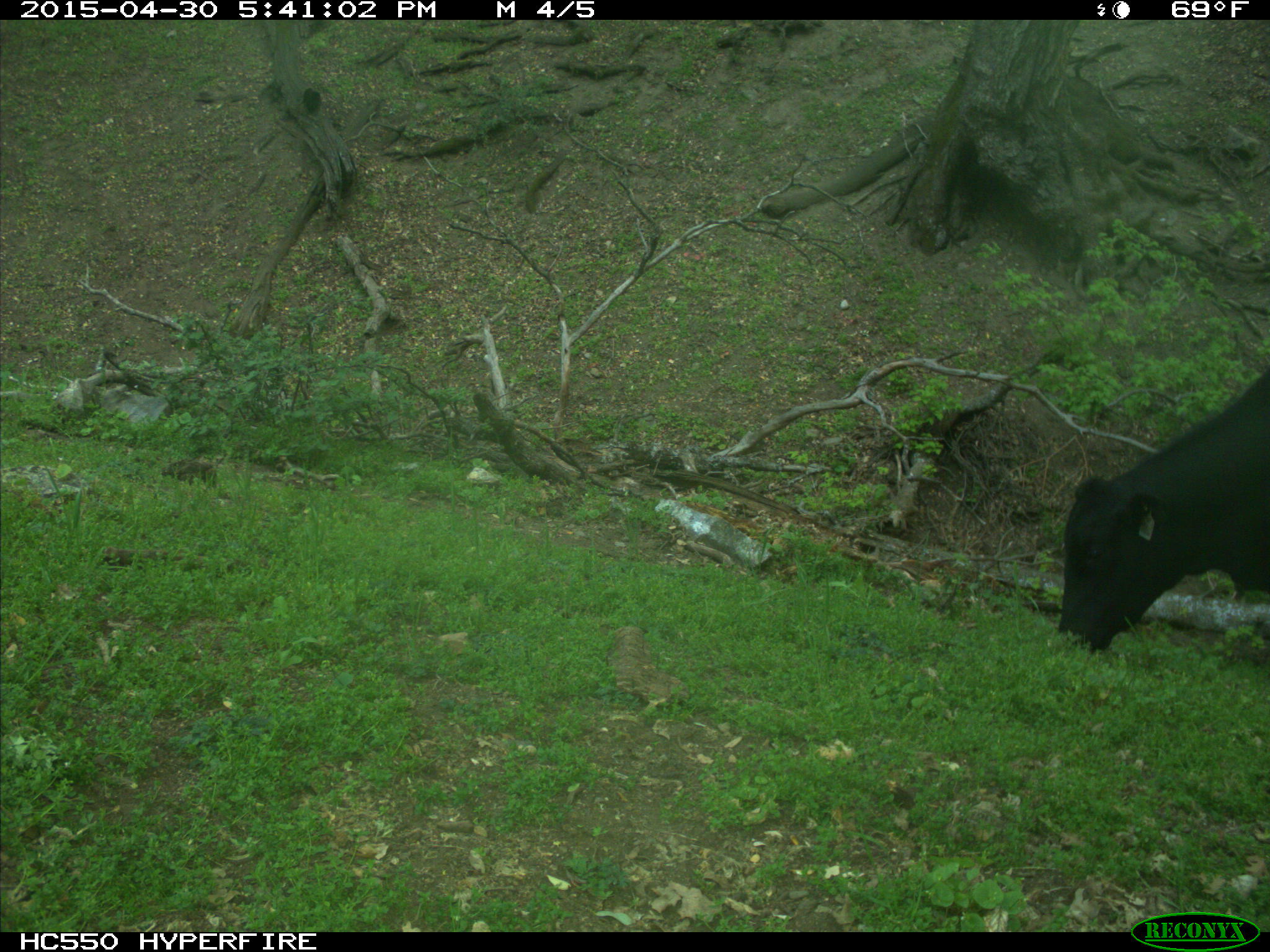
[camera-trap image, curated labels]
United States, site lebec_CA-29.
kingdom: Animalia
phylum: Chordata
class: Mammalia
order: Artiodactyla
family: Bovidae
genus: Bos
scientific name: Bos taurus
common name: domestic cow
Bos taurus (domestic cow).